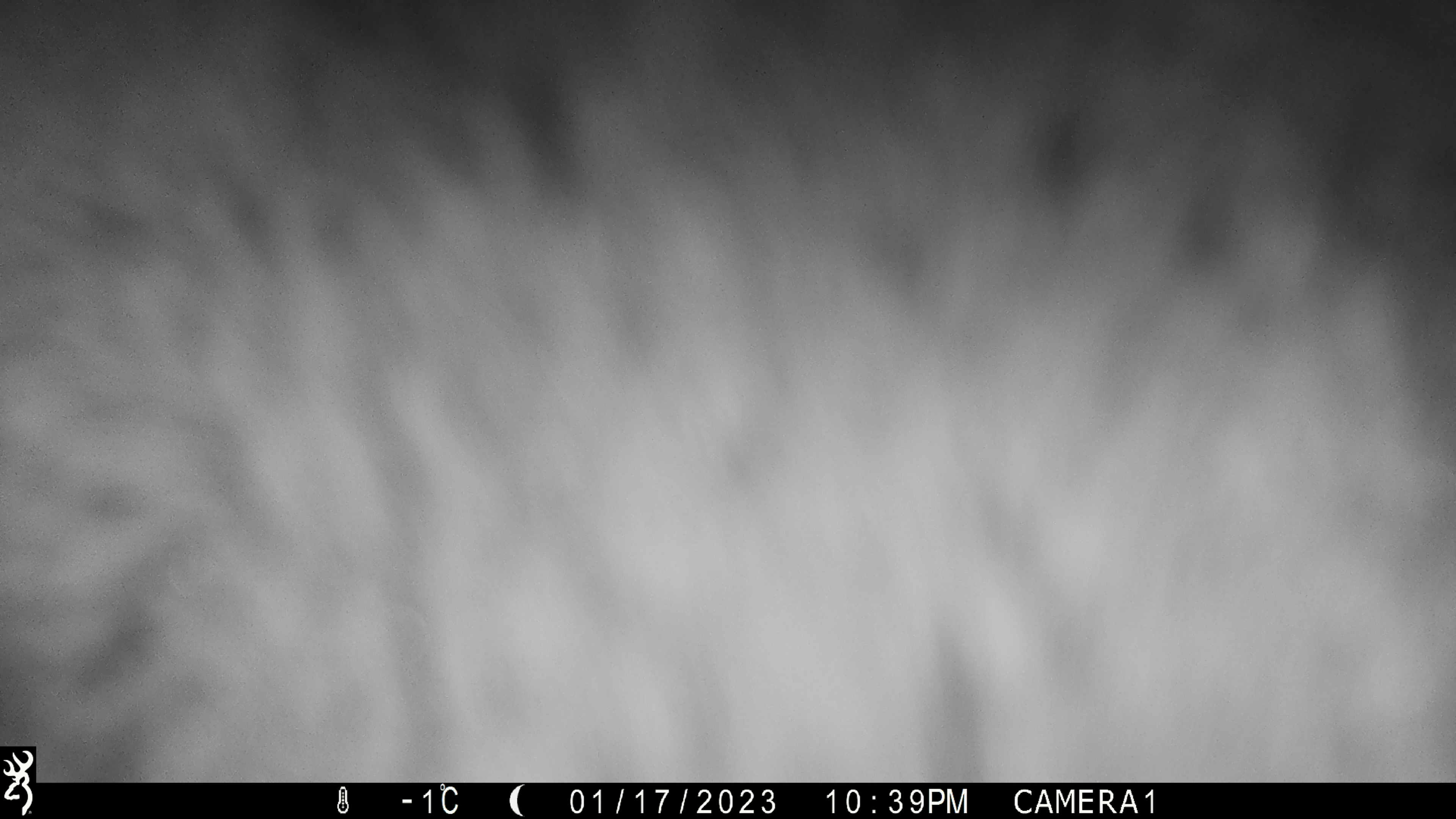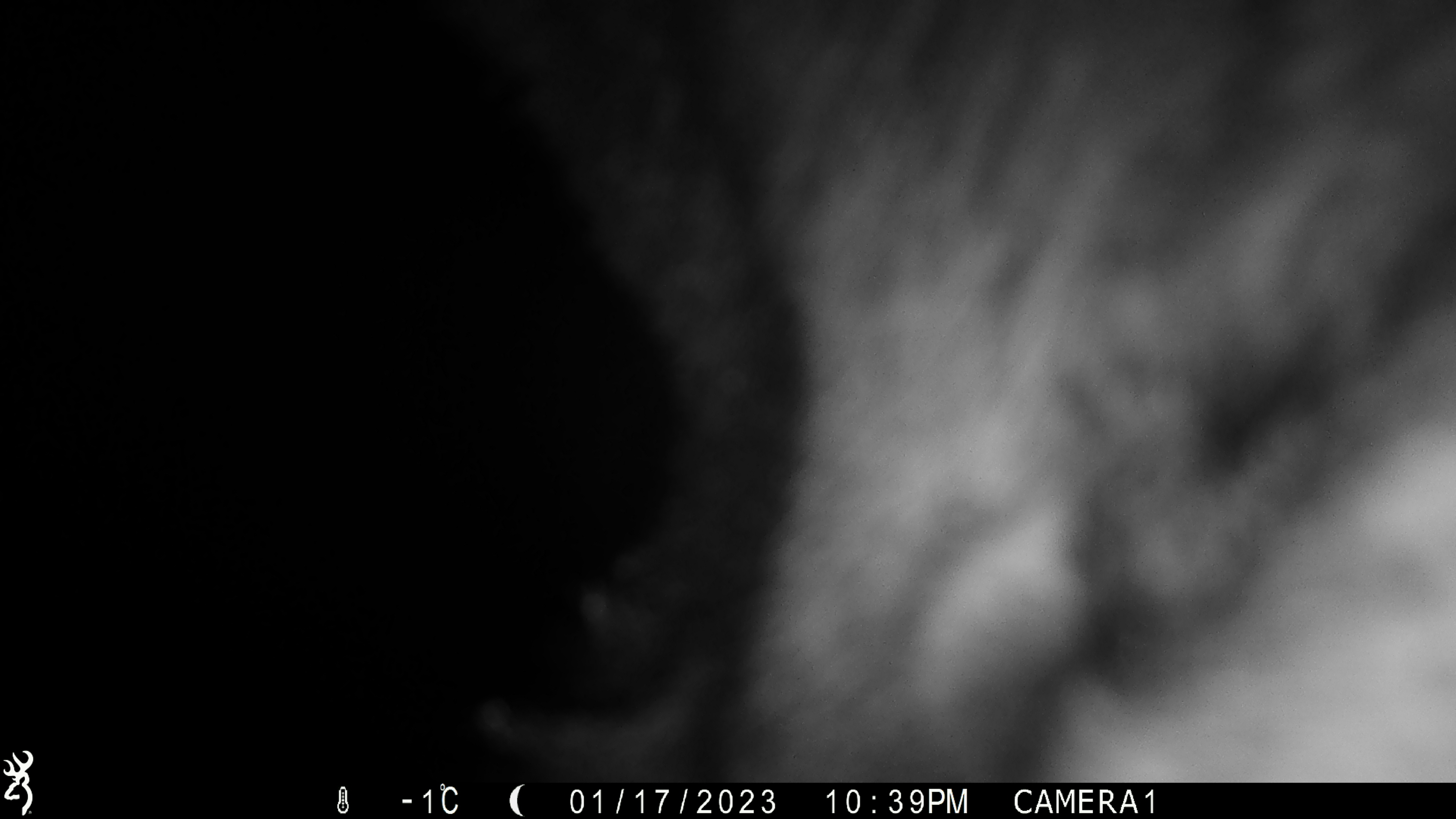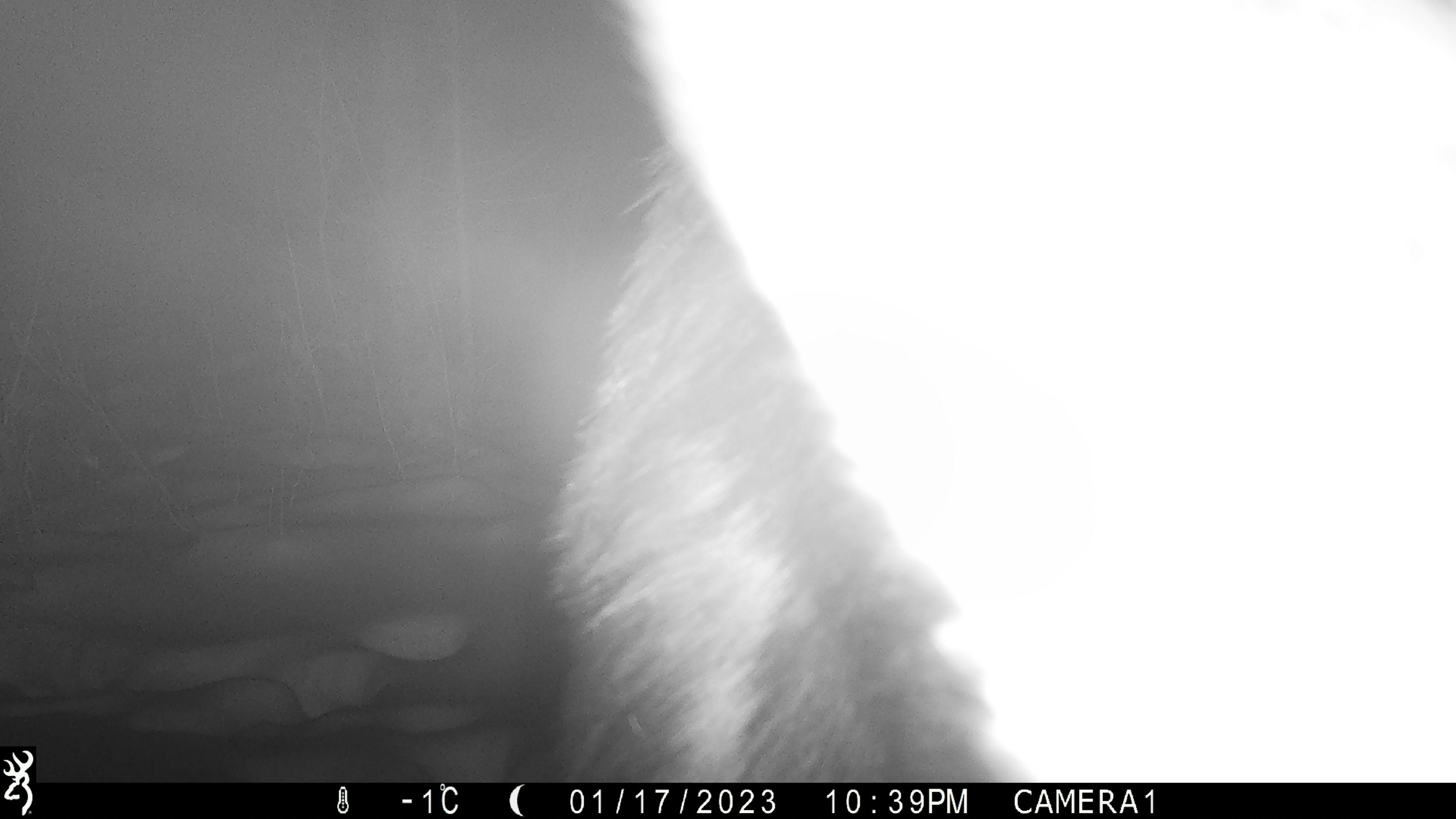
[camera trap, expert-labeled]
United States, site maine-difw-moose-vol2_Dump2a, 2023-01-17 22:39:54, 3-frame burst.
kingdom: Animalia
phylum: Chordata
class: Mammalia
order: Artiodactyla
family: Cervidae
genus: Alces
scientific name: Alces alces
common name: moose